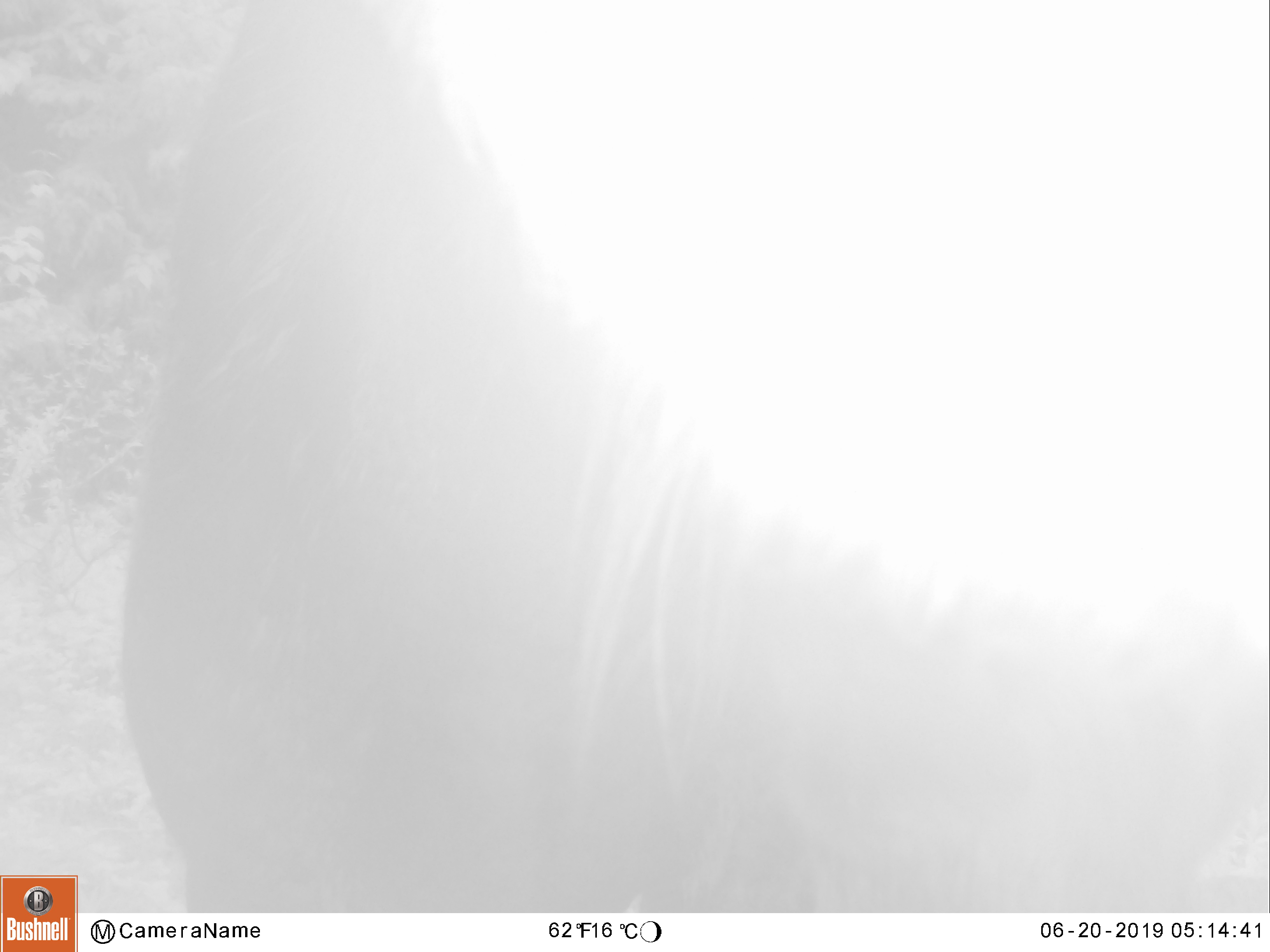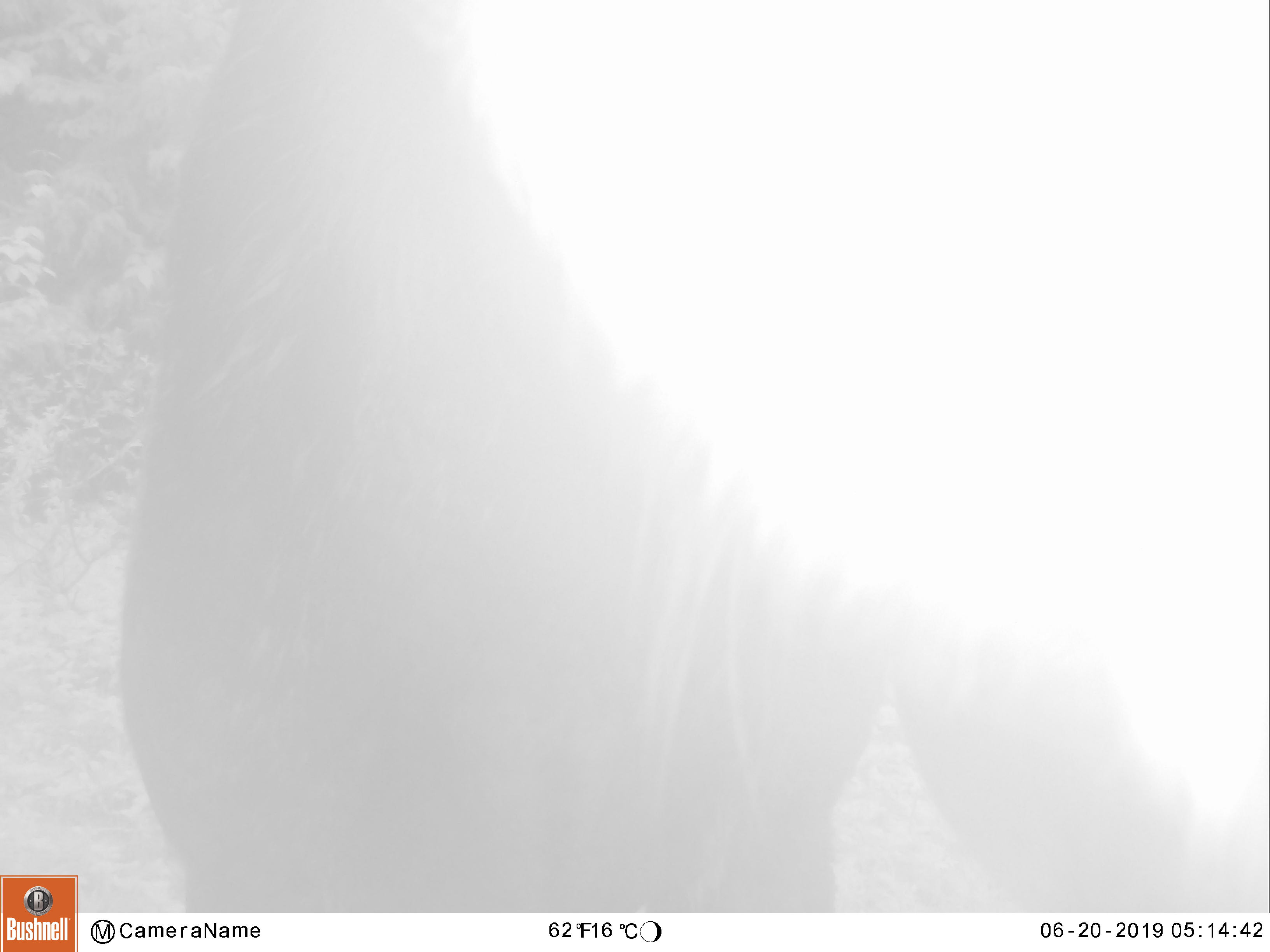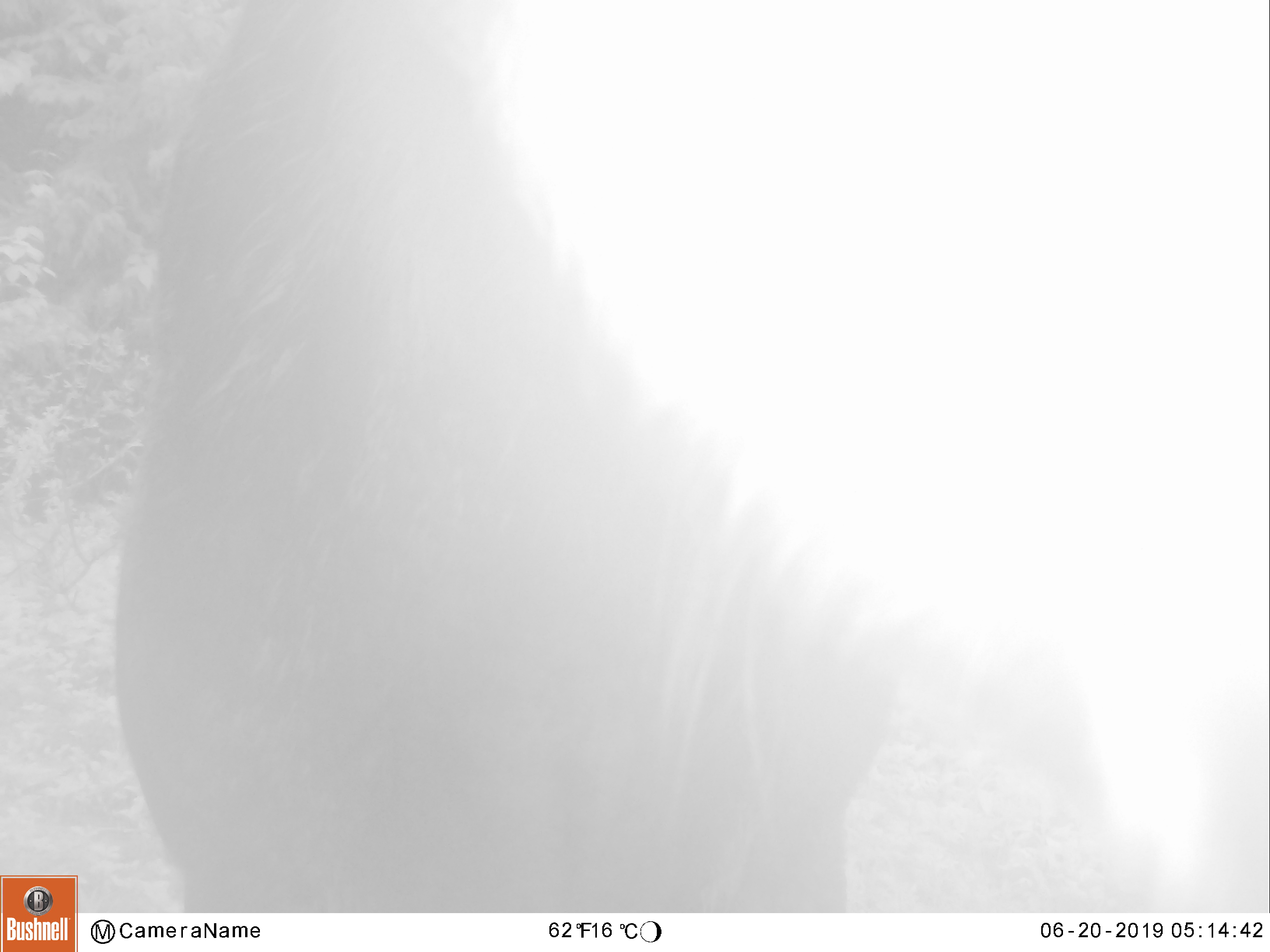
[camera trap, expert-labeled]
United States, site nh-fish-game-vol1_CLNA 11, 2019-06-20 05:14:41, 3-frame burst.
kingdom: Animalia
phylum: Chordata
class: Mammalia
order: Artiodactyla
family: Cervidae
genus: Alces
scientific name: Alces alces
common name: moose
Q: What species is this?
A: Moose (Alces alces).